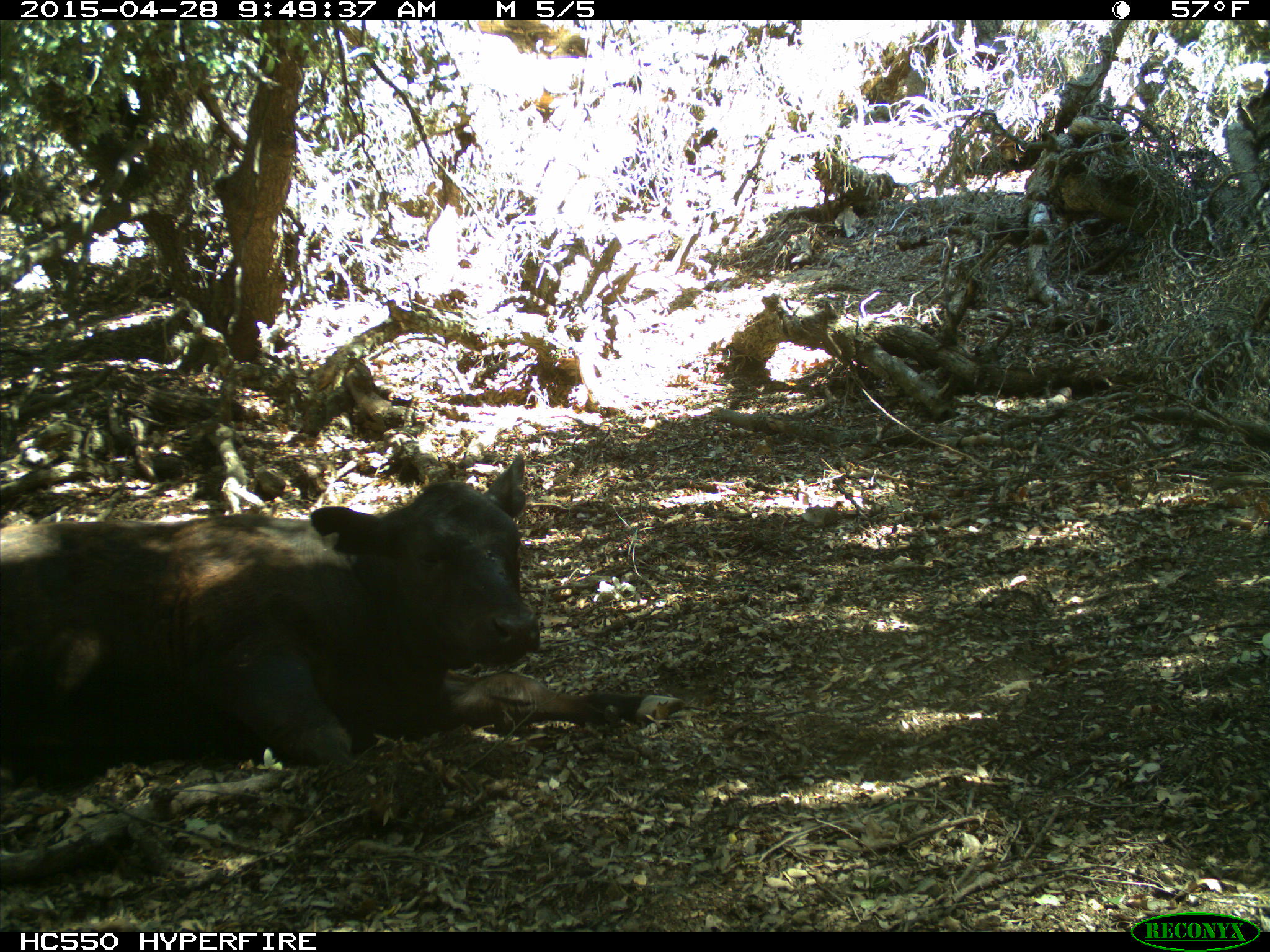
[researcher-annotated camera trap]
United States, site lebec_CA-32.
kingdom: Animalia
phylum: Chordata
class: Mammalia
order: Artiodactyla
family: Bovidae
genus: Bos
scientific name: Bos taurus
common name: domestic cow